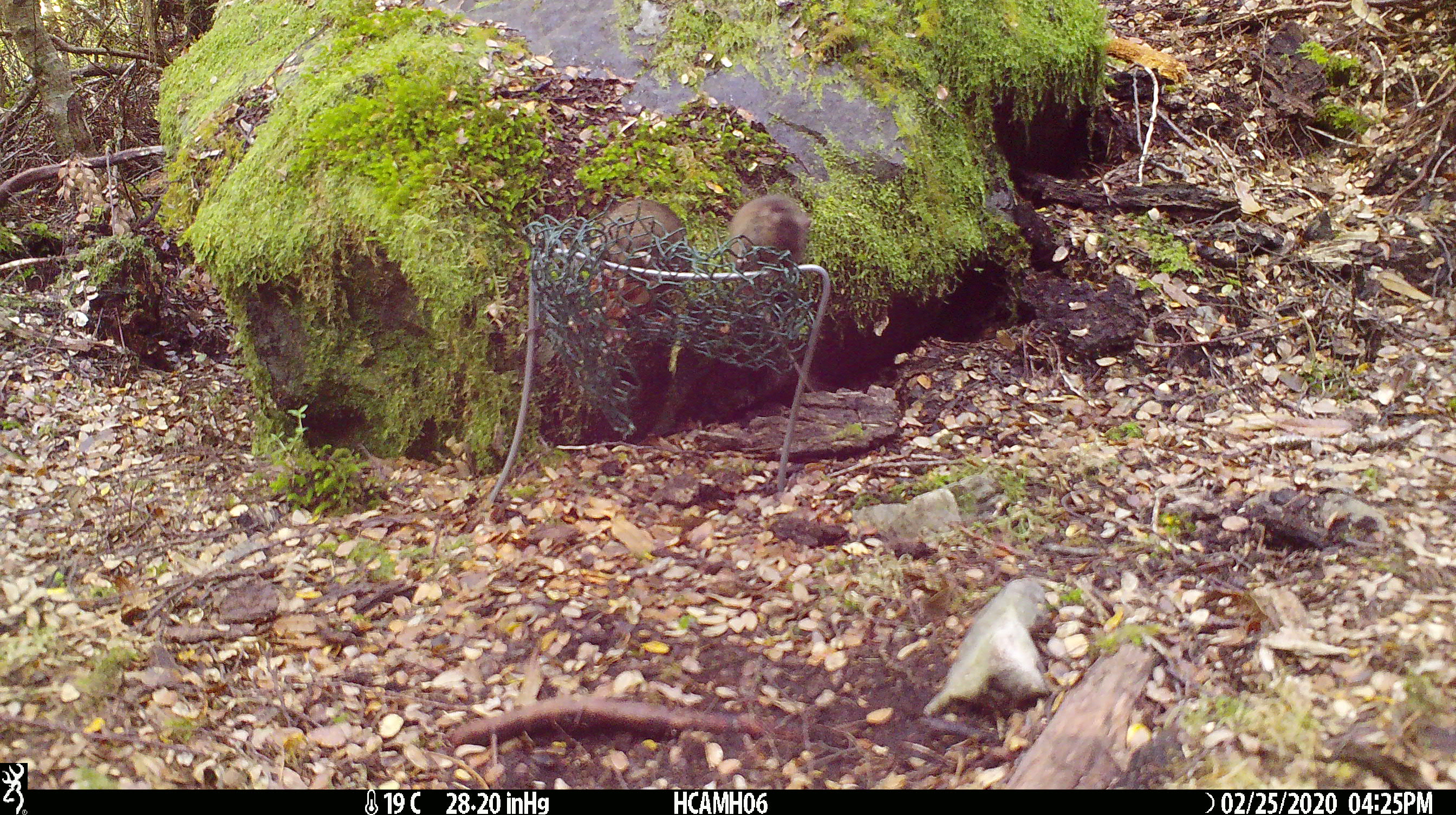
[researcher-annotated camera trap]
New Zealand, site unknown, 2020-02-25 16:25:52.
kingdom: Animalia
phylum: Chordata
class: Mammalia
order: Rodentia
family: Muridae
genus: Mus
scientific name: Mus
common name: mouse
Mouse (Mus).